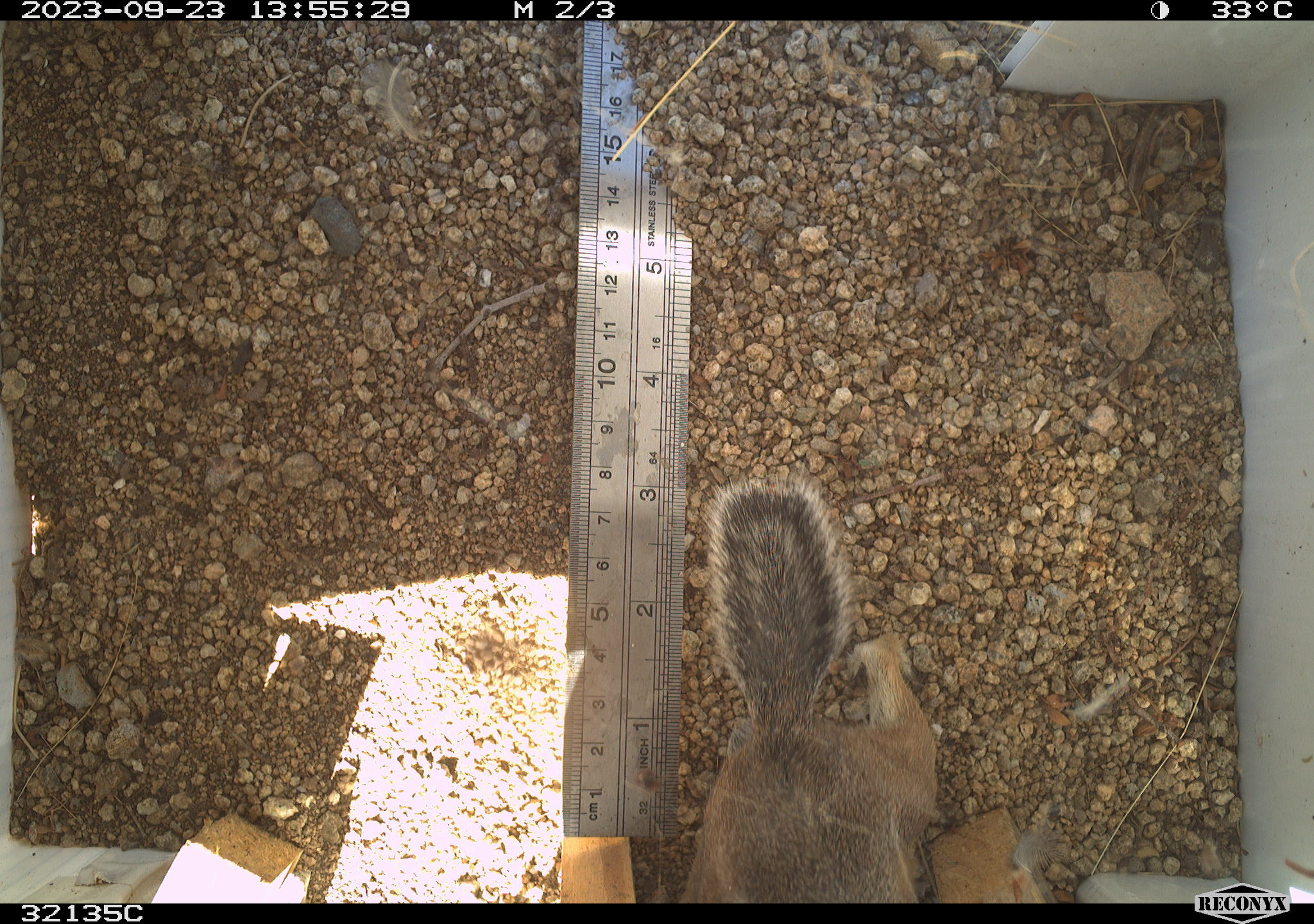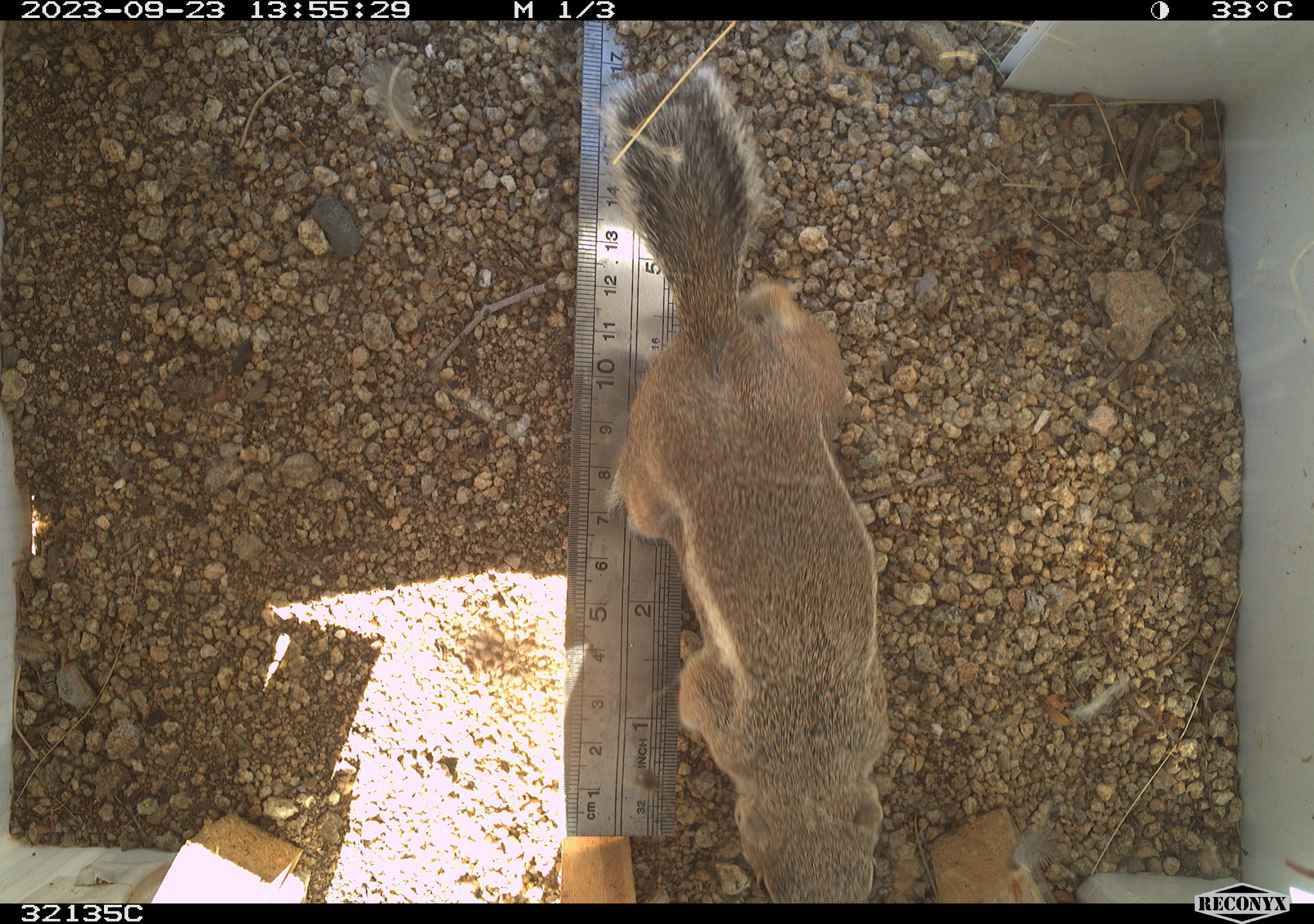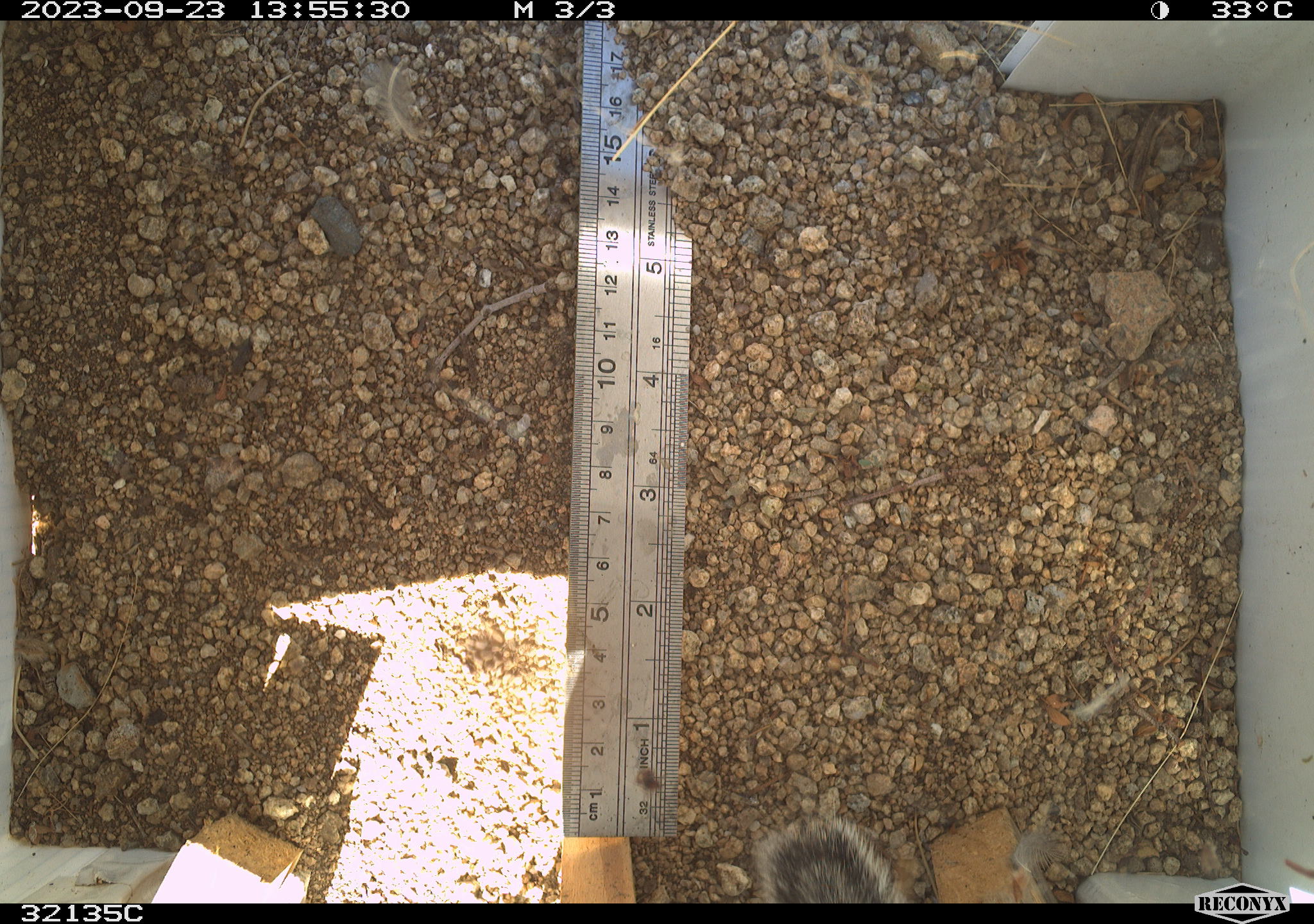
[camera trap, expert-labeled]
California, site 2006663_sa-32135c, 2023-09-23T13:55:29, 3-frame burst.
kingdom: Animalia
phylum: Chordata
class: Mammalia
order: Rodentia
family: Sciuridae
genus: Ammospermophilus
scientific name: Ammospermophilus leucurus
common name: white-tailed antelope squirrel